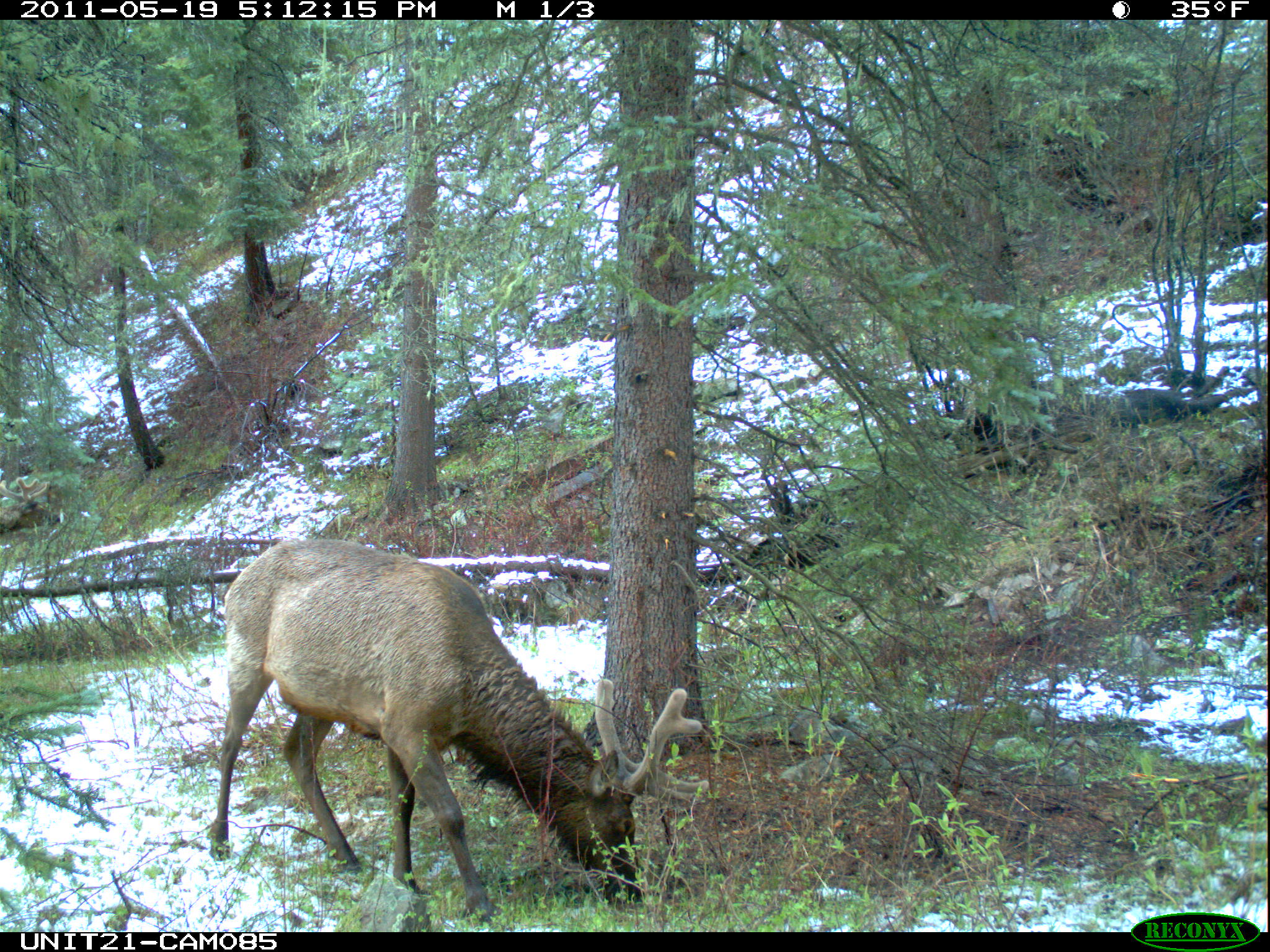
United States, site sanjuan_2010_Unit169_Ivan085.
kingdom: Animalia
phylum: Chordata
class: Mammalia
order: Artiodactyla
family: Cervidae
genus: Cervus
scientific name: Cervus elaphus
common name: red deer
Cervus elaphus (red deer).